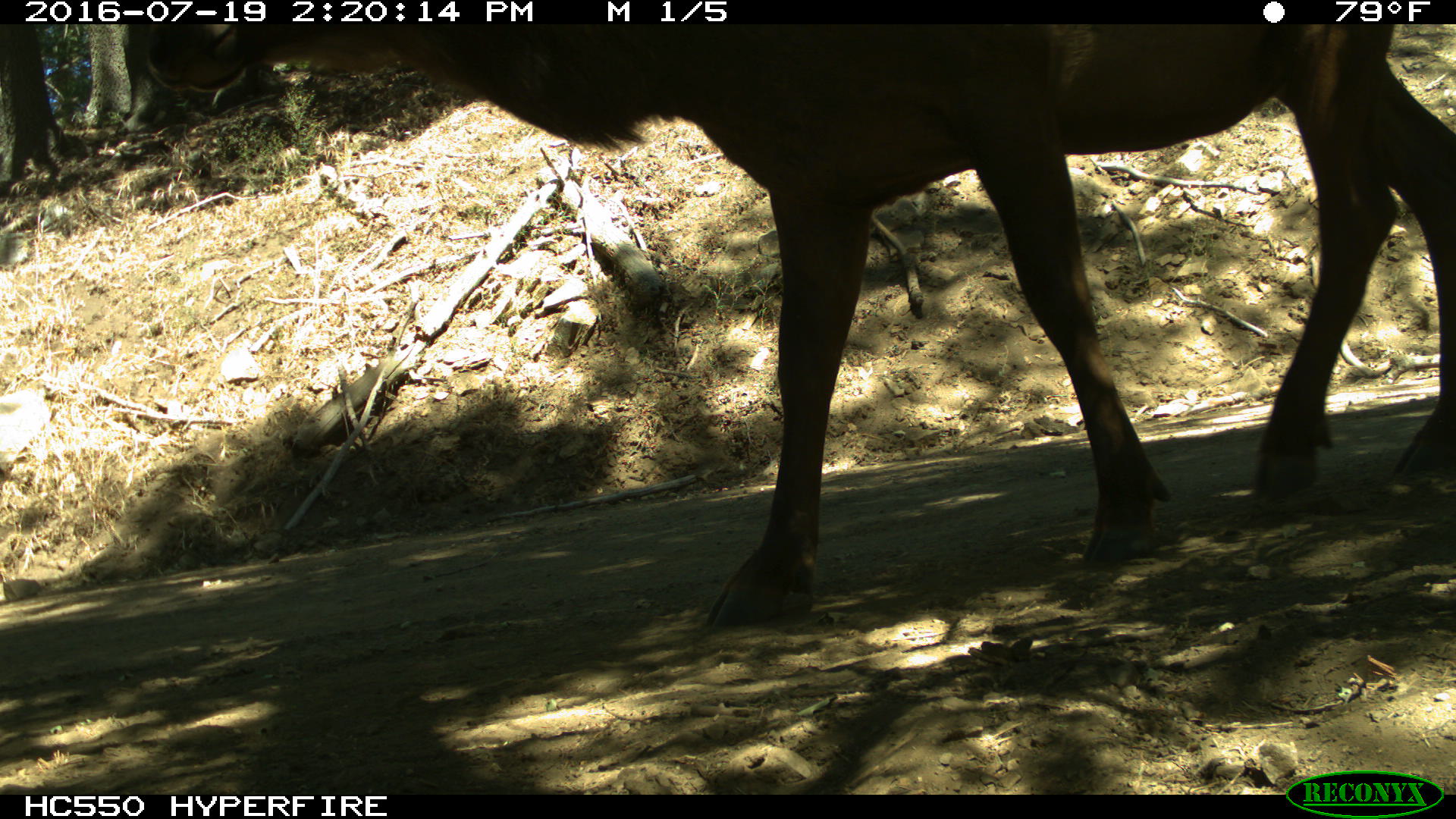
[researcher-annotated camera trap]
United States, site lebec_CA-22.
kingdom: Animalia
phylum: Chordata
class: Mammalia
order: Artiodactyla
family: Cervidae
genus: Cervus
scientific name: Cervus canadensis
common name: elk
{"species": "Cervus canadensis (elk)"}